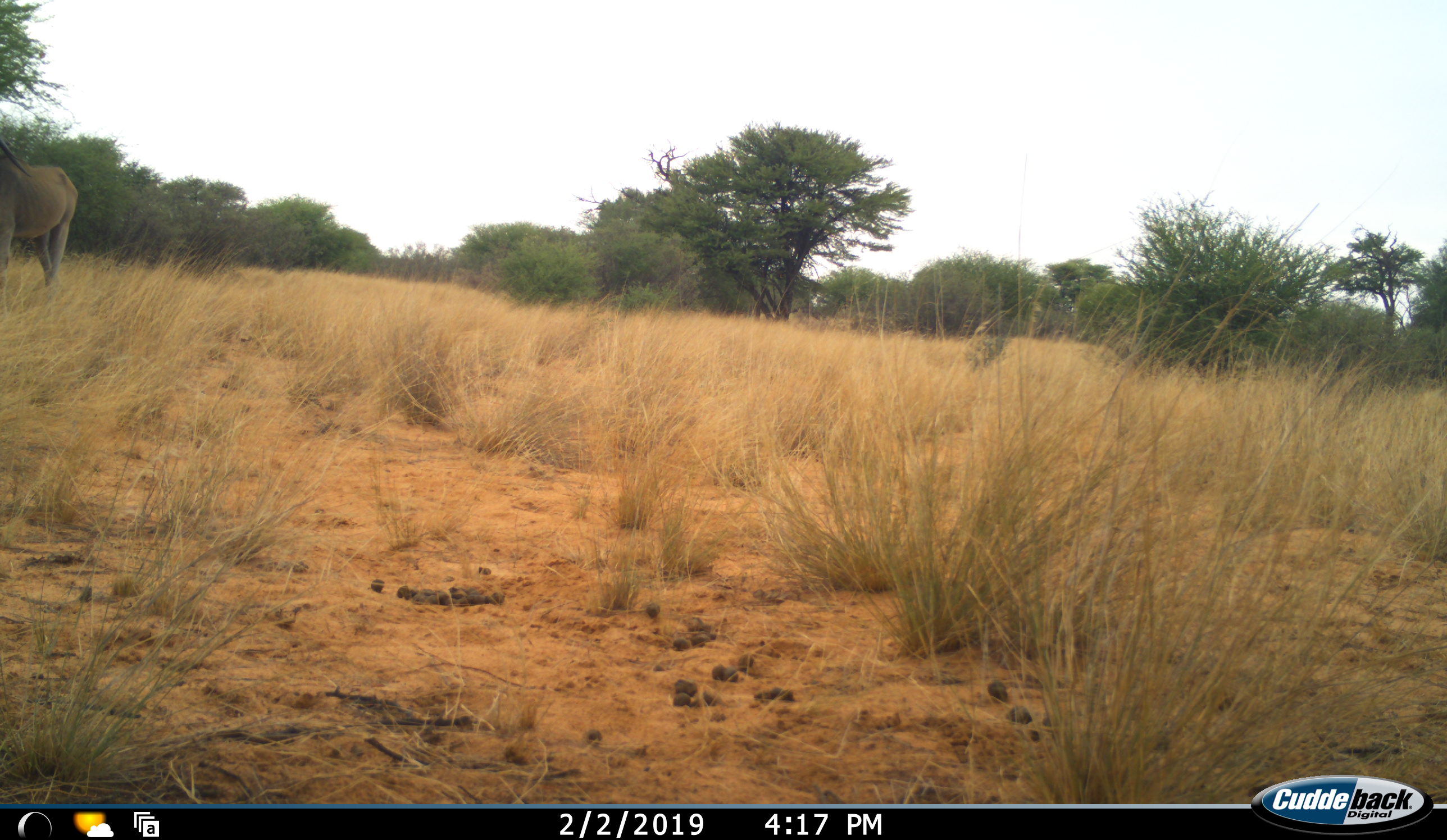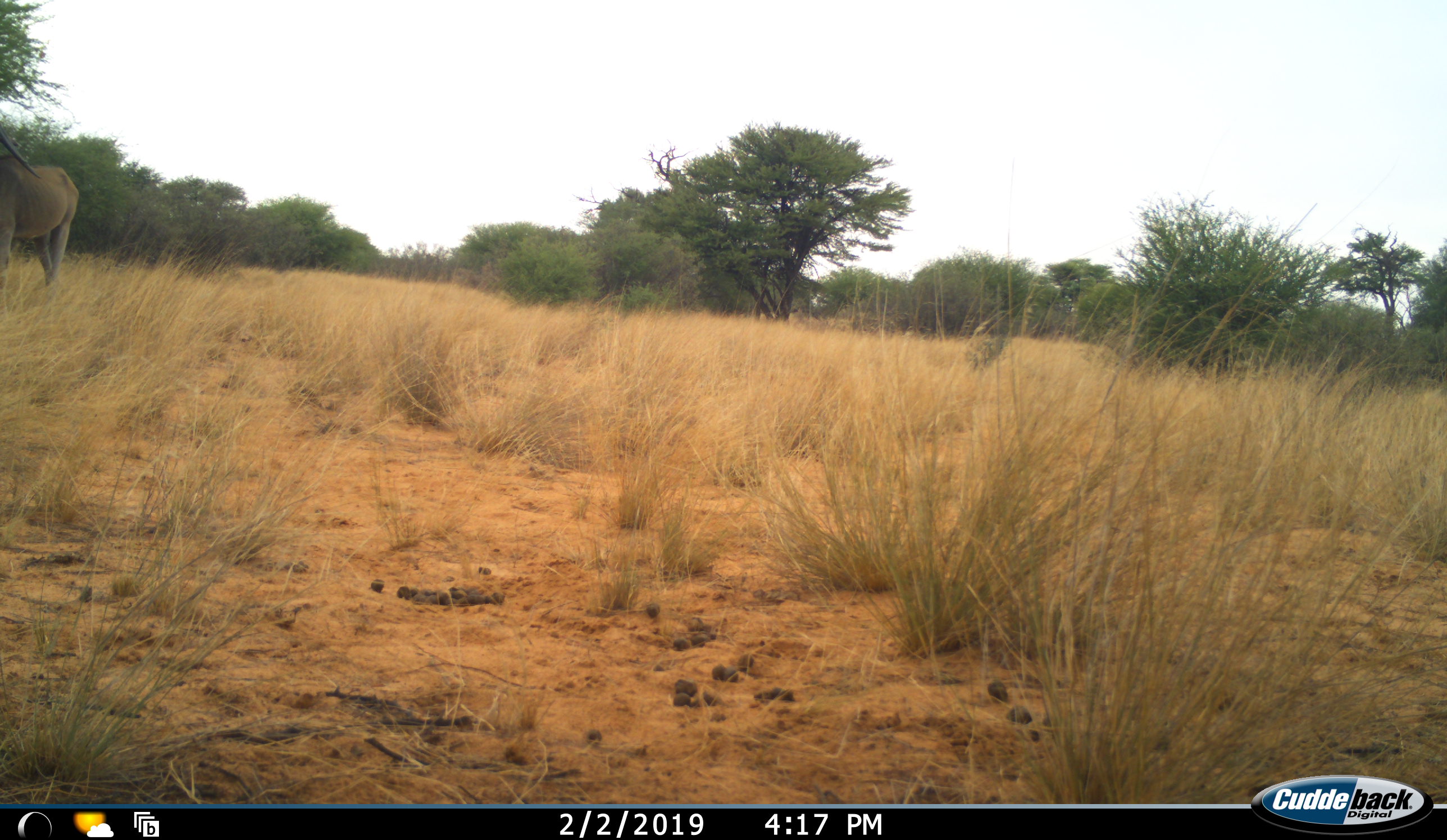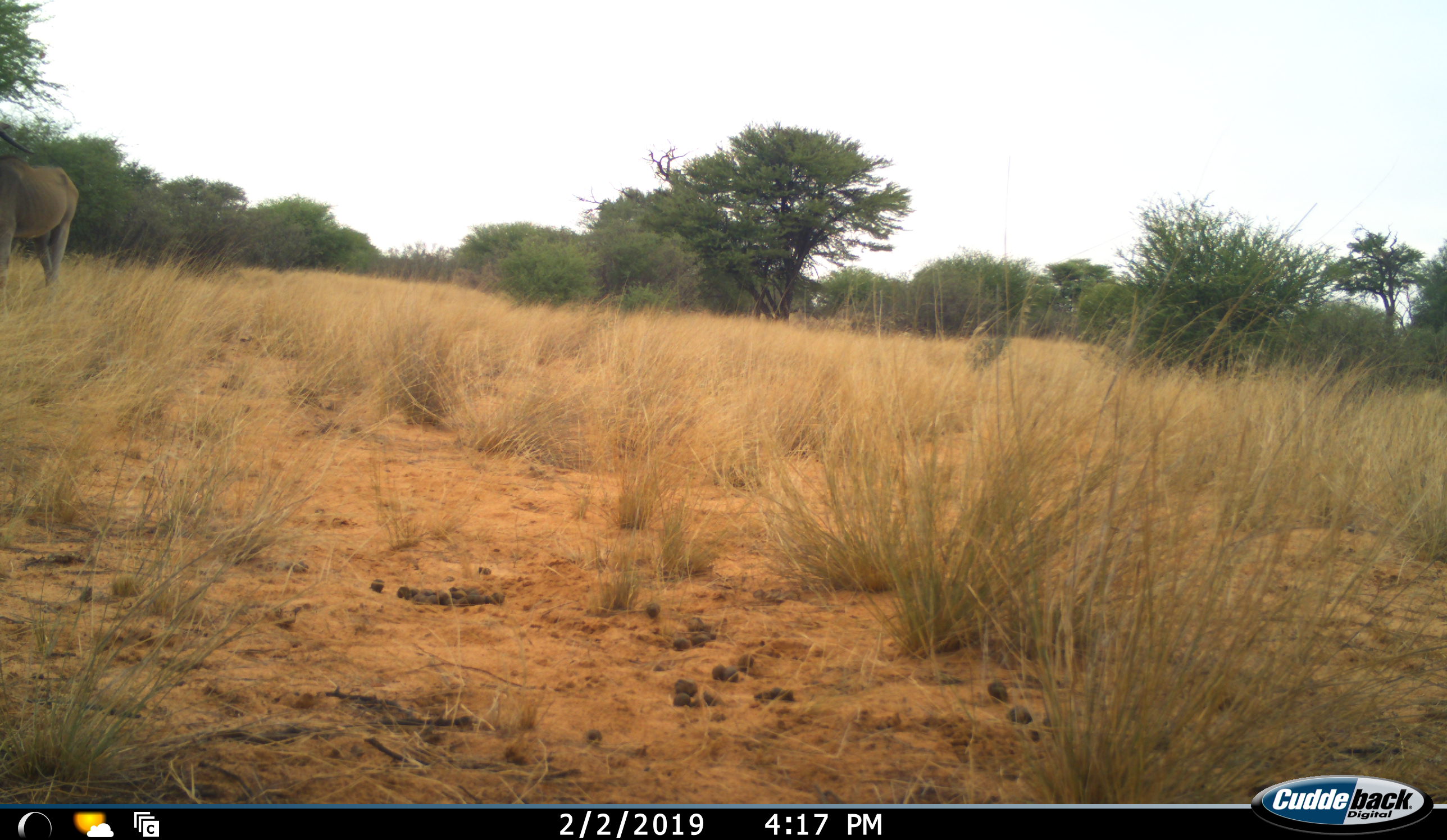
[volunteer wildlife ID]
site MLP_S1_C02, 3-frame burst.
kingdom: Animalia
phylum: Chordata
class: Mammalia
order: Artiodactyla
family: Bovidae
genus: Tragelaphus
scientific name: Tragelaphus oryx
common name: eland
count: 1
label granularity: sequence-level